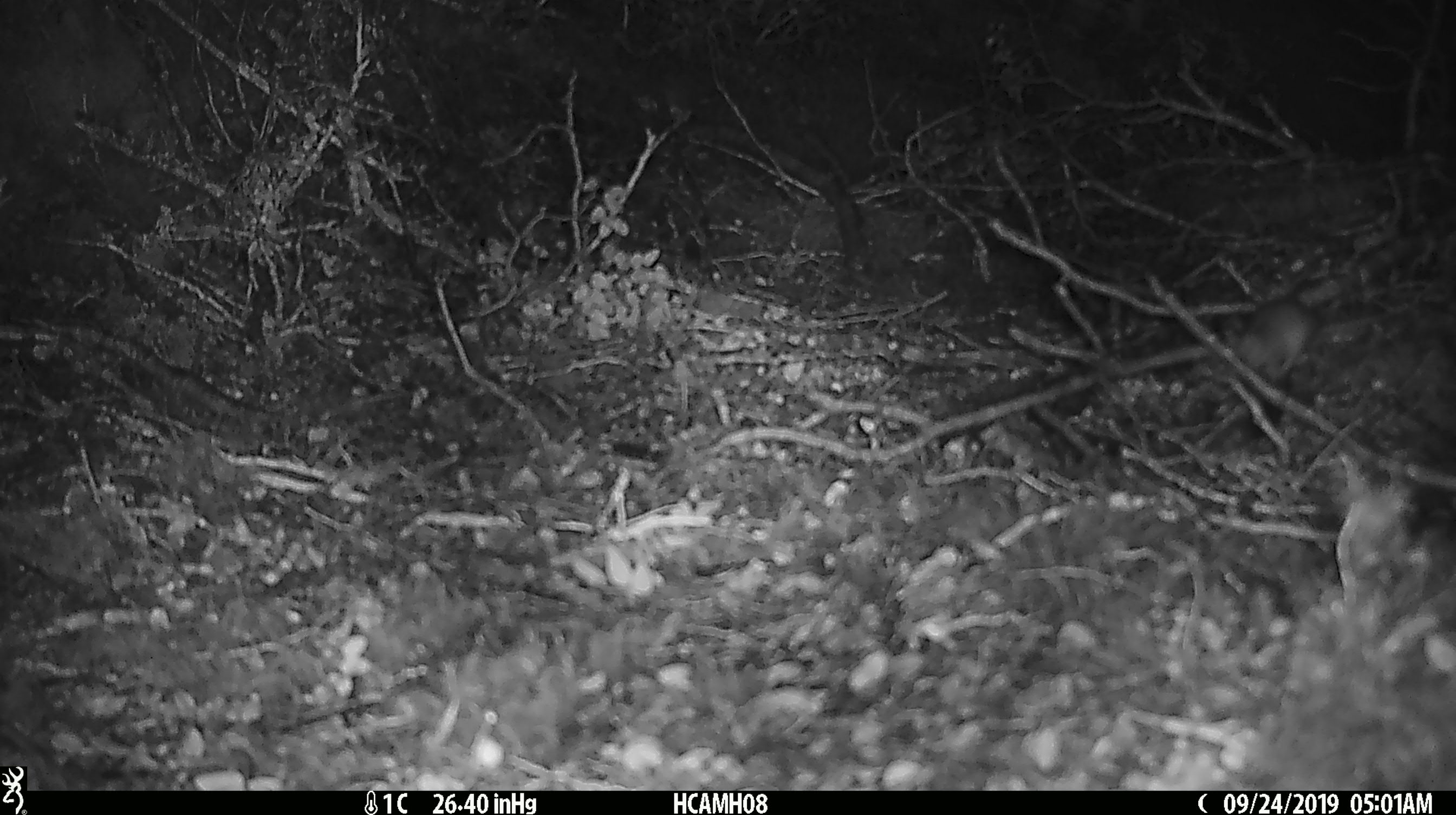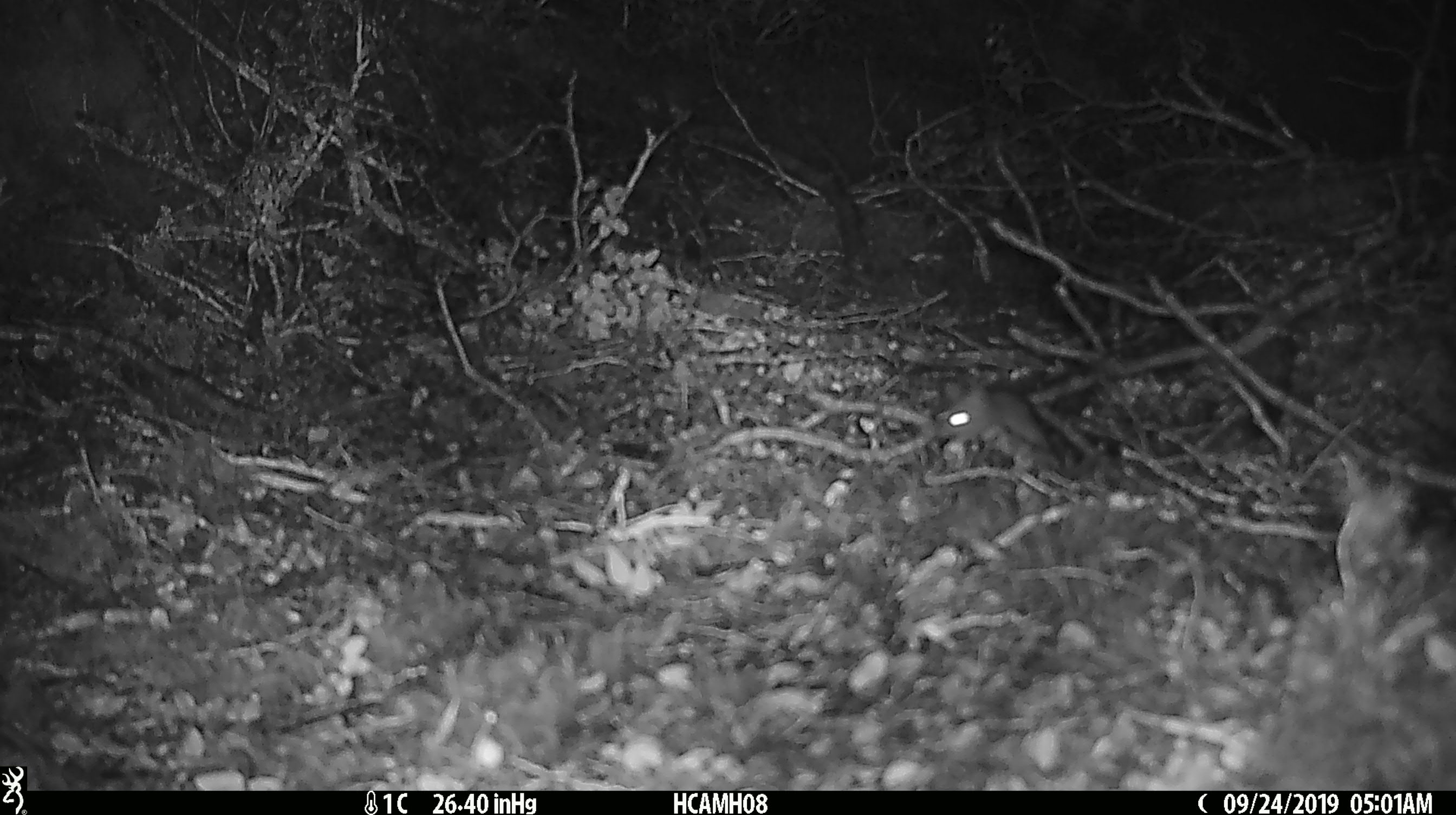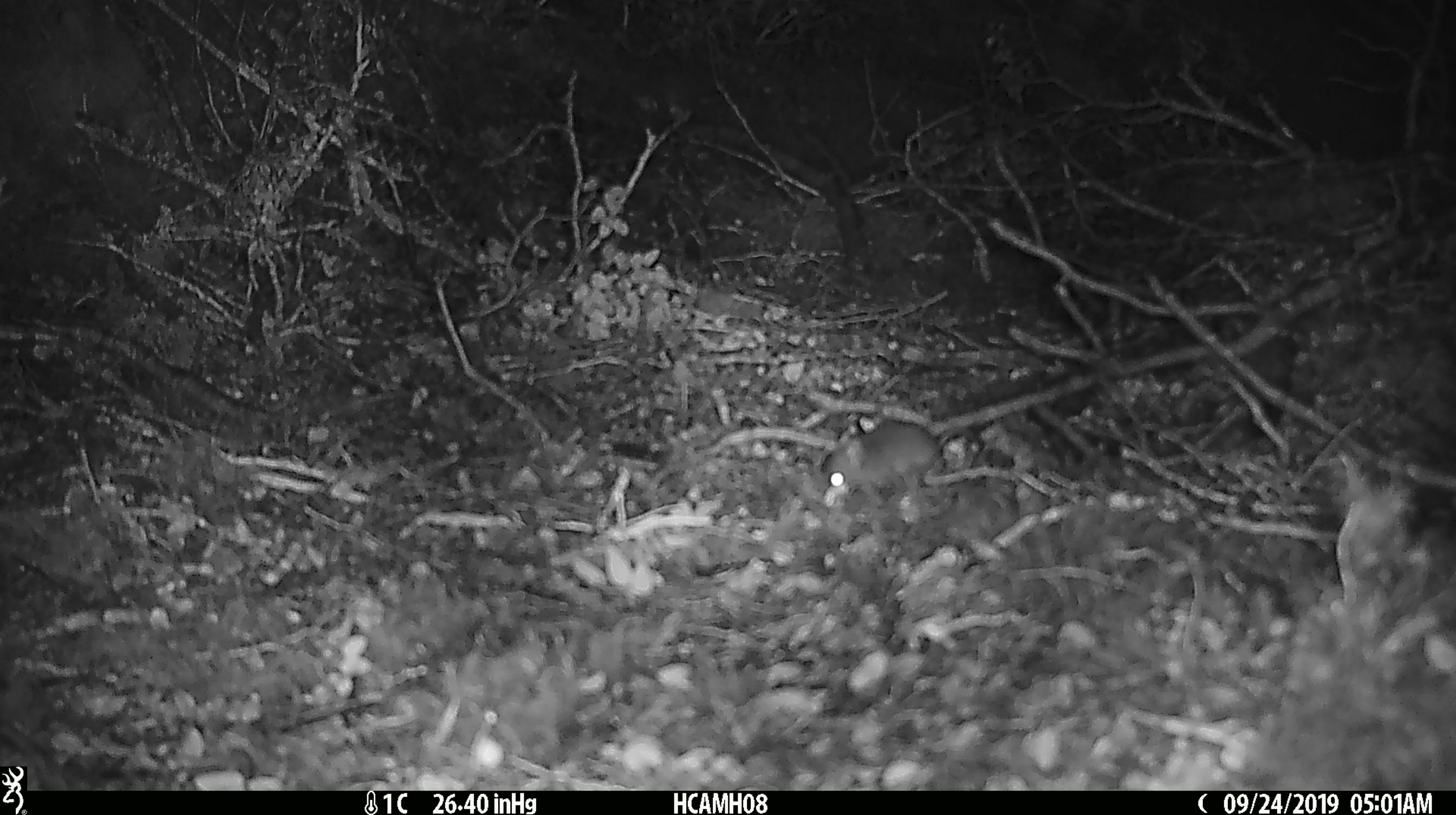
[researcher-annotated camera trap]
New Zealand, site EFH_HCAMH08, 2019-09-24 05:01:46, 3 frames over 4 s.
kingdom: Animalia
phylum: Chordata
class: Mammalia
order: Rodentia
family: Muridae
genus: Mus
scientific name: Mus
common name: mouse